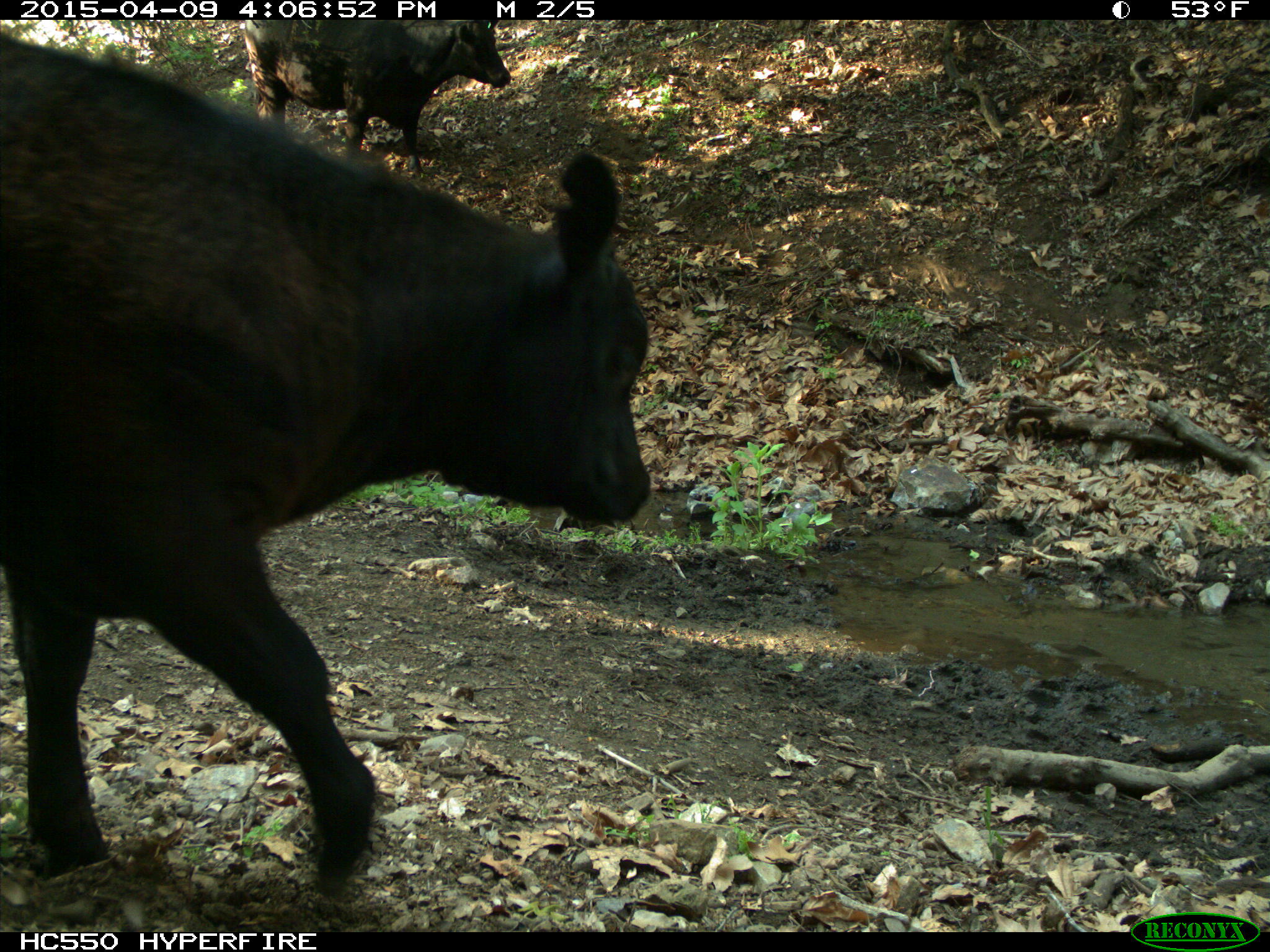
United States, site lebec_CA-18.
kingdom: Animalia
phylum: Chordata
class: Mammalia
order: Artiodactyla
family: Bovidae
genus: Bos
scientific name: Bos taurus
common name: domestic cow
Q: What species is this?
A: Bos taurus (domestic cow).